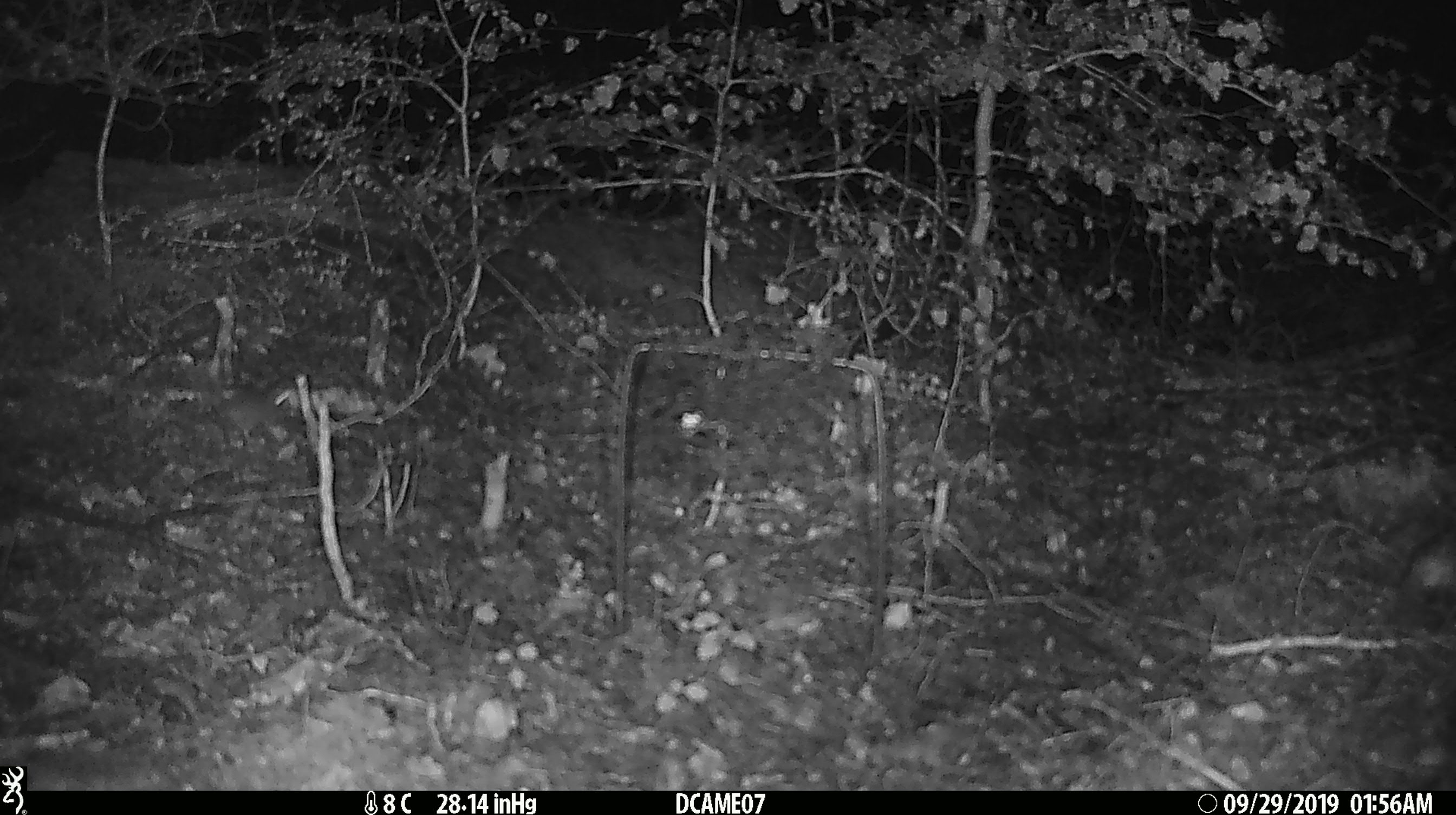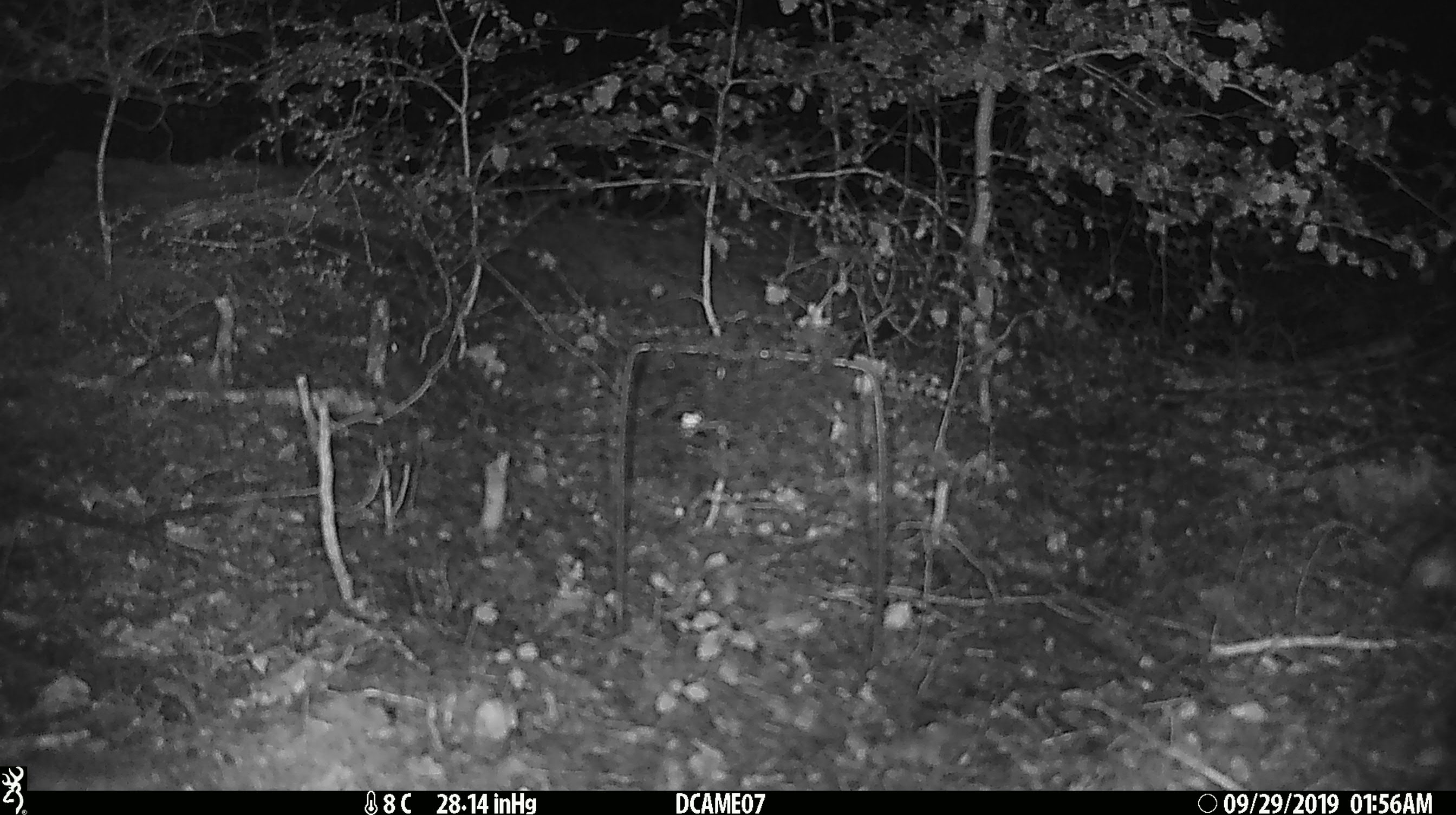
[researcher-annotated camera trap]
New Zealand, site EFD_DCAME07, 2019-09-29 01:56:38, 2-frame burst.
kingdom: Animalia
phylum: Chordata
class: Mammalia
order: Rodentia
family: Muridae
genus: Mus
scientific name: Mus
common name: mouse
Mouse (Mus).